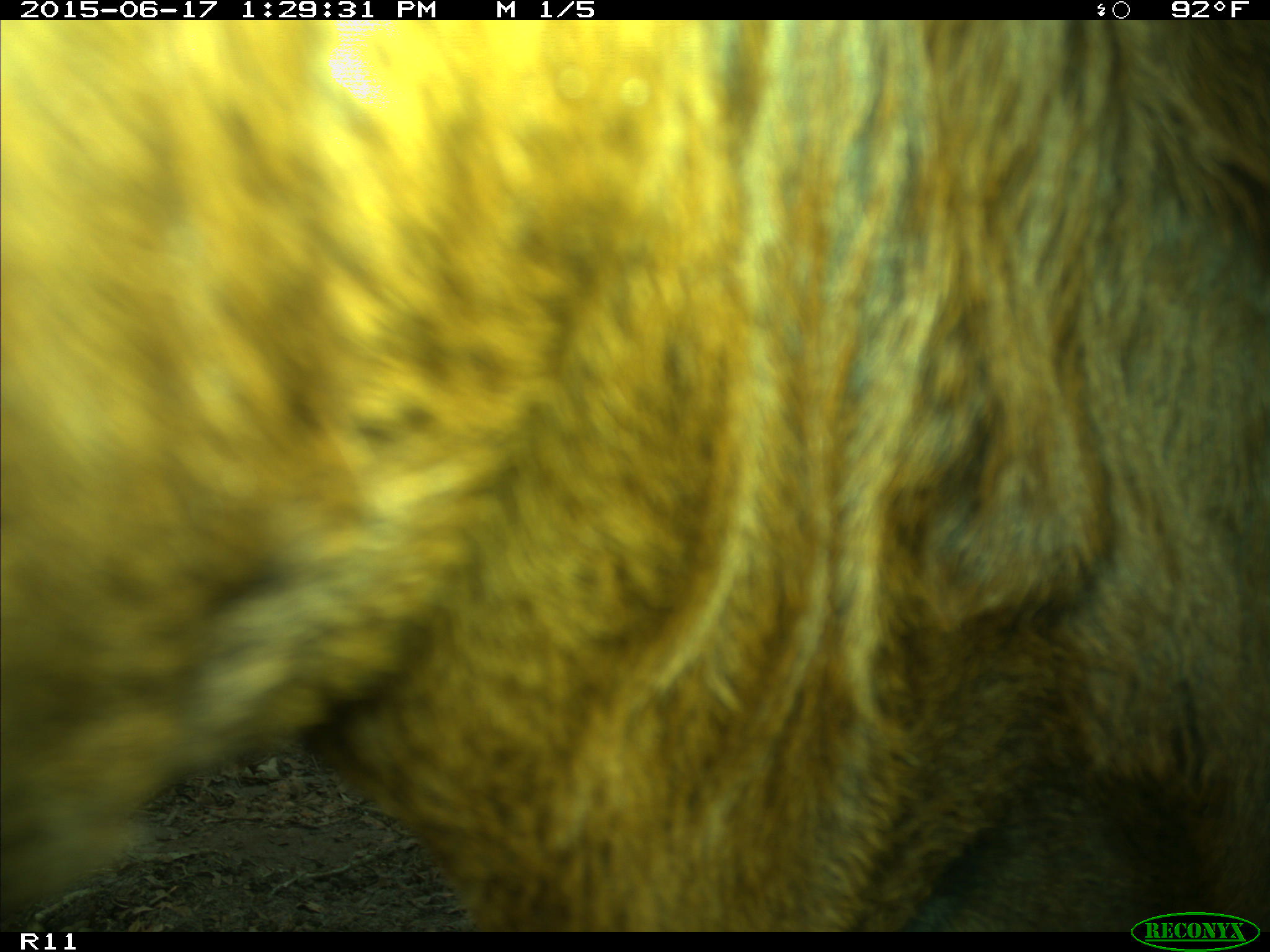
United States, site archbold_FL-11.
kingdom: Animalia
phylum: Chordata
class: Mammalia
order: Artiodactyla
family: Bovidae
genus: Bos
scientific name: Bos taurus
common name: domestic cow